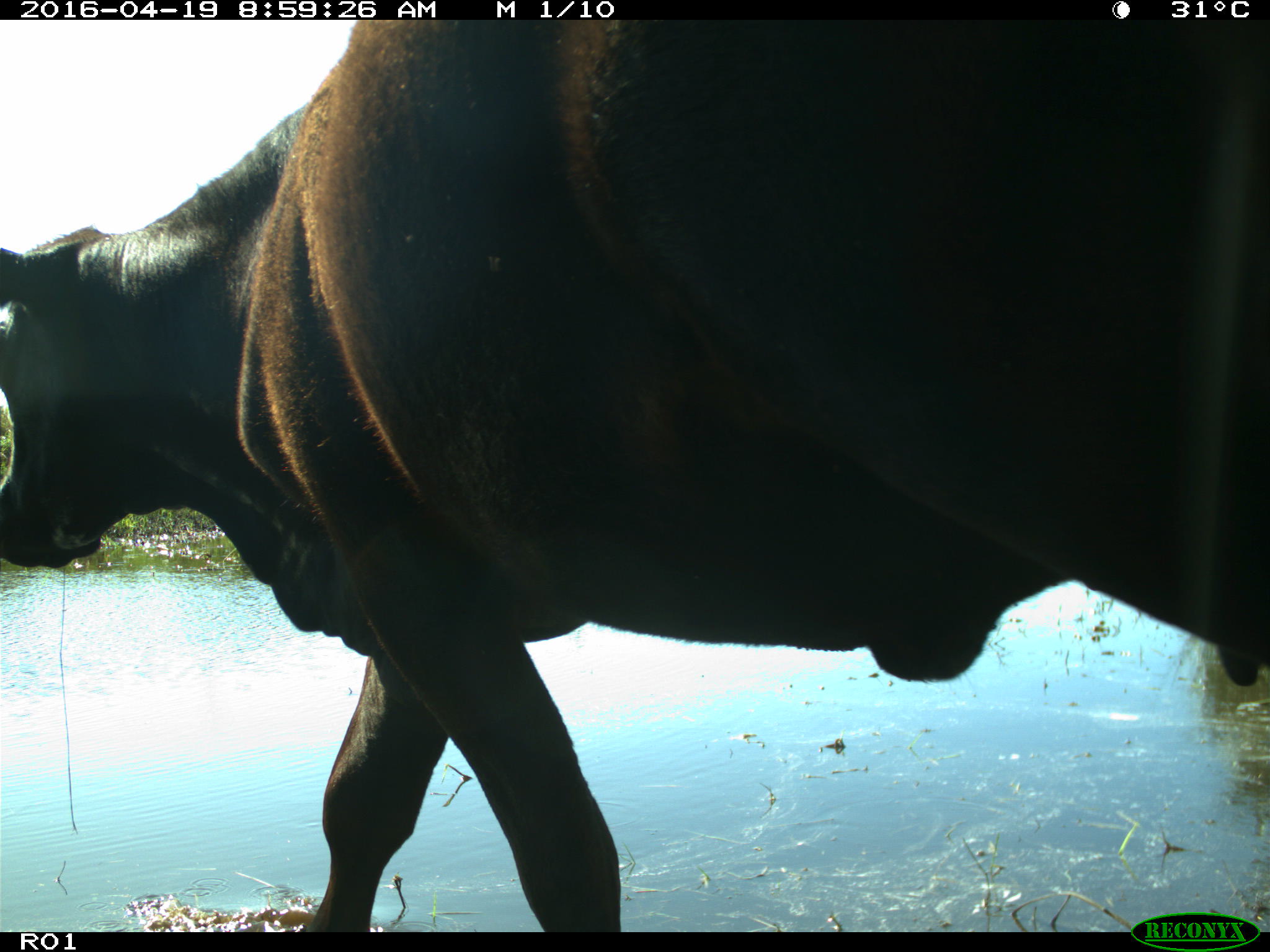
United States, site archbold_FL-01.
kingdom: Animalia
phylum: Chordata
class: Mammalia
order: Artiodactyla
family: Bovidae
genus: Bos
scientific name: Bos taurus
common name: domestic cow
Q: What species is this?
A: Bos taurus (domestic cow).